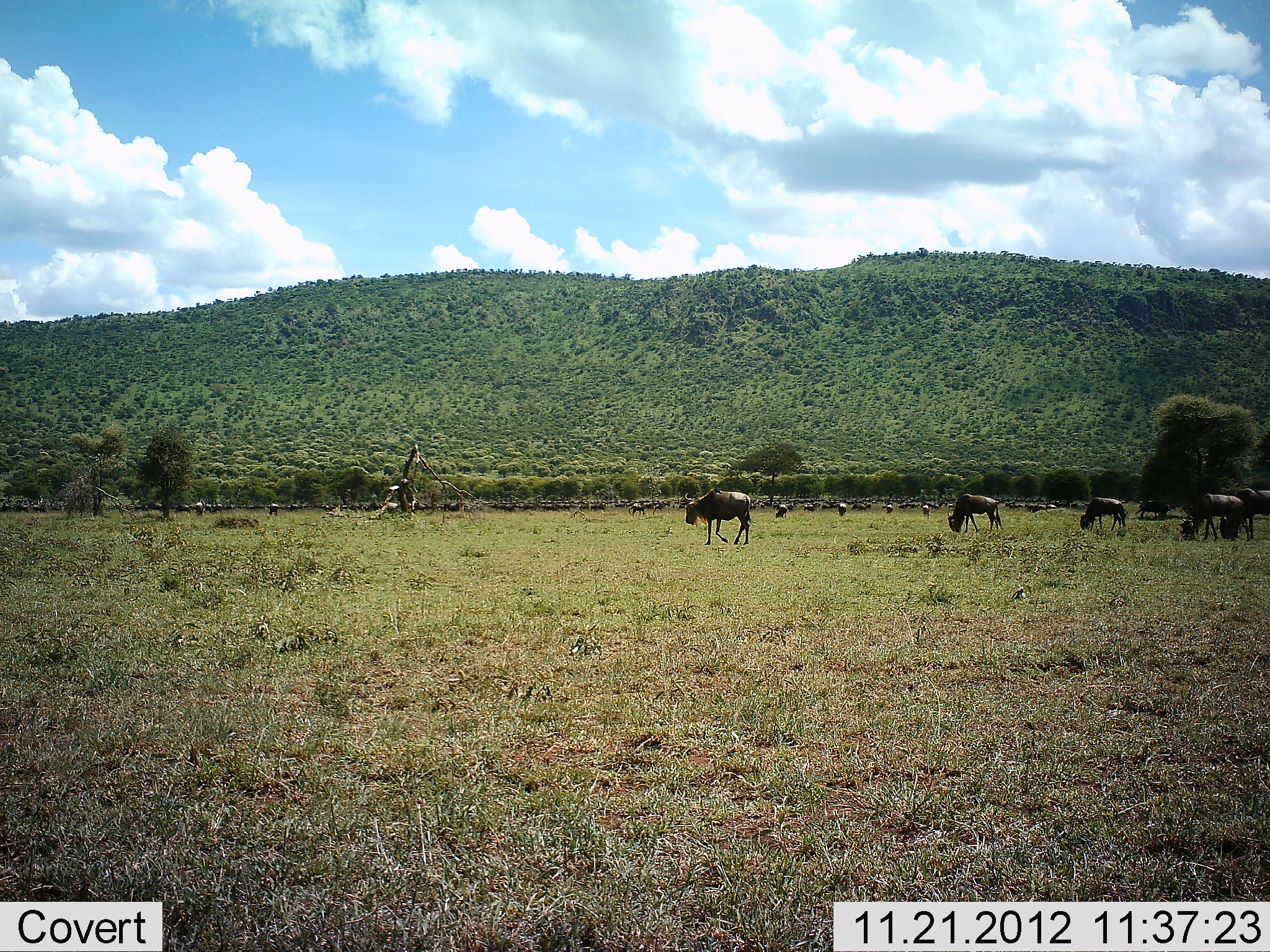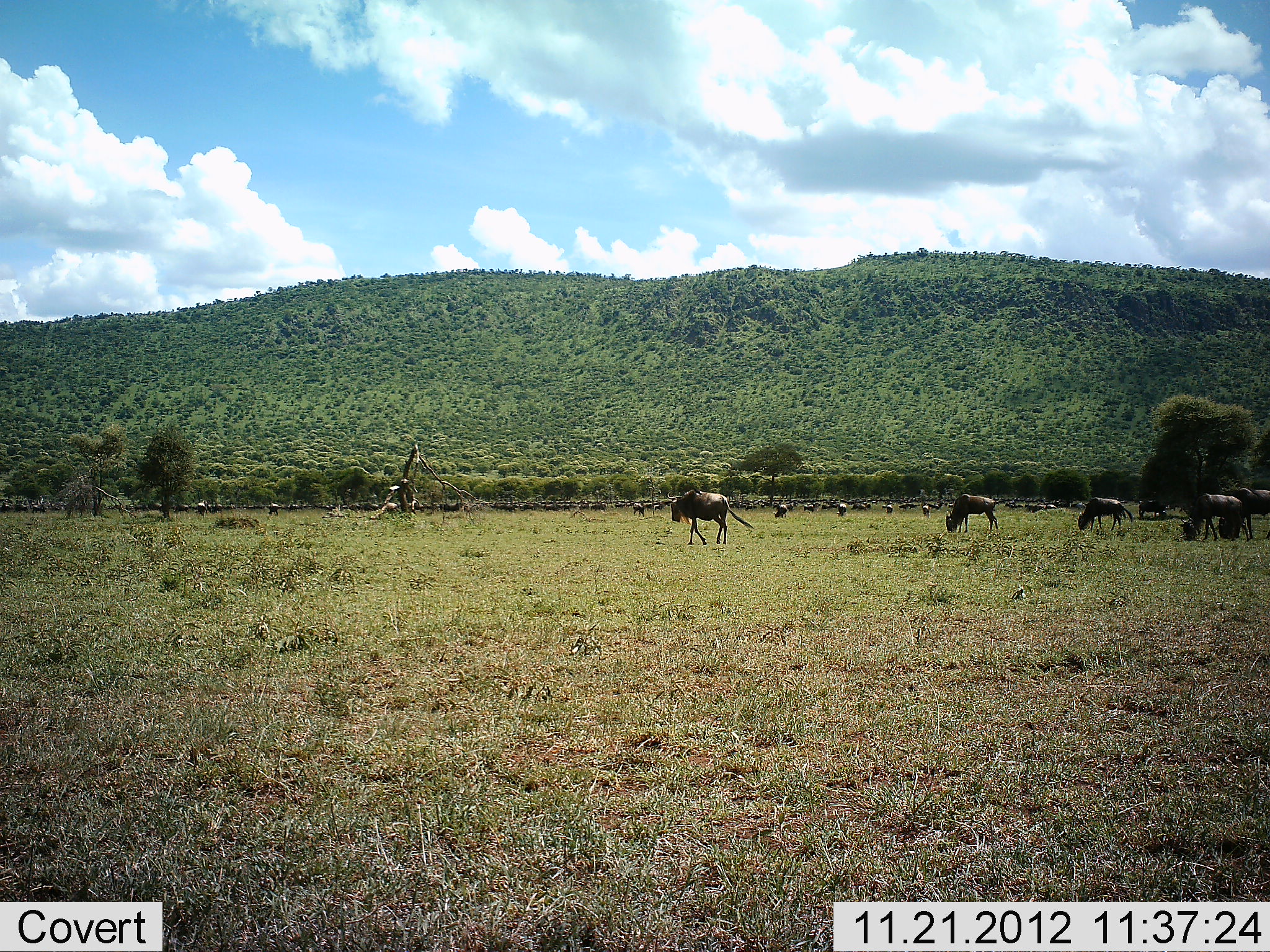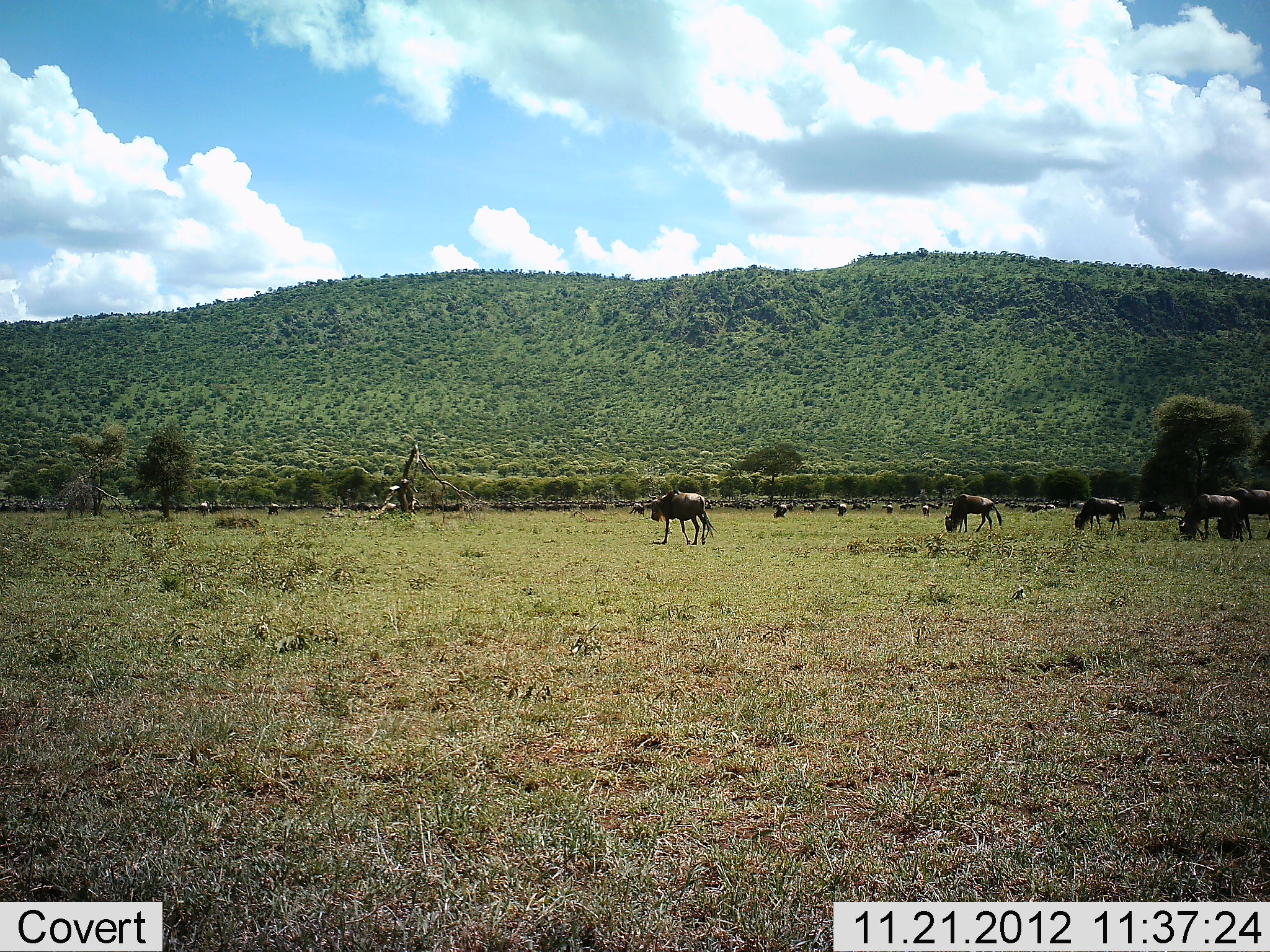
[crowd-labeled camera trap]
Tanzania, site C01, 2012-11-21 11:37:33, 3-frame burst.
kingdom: Animalia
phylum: Chordata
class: Mammalia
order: Artiodactyla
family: Bovidae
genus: Connochaetes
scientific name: Connochaetes taurinus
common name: blue wildebeest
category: wildebeest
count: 11-50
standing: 37%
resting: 4%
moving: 67%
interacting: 7%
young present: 0%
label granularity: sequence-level